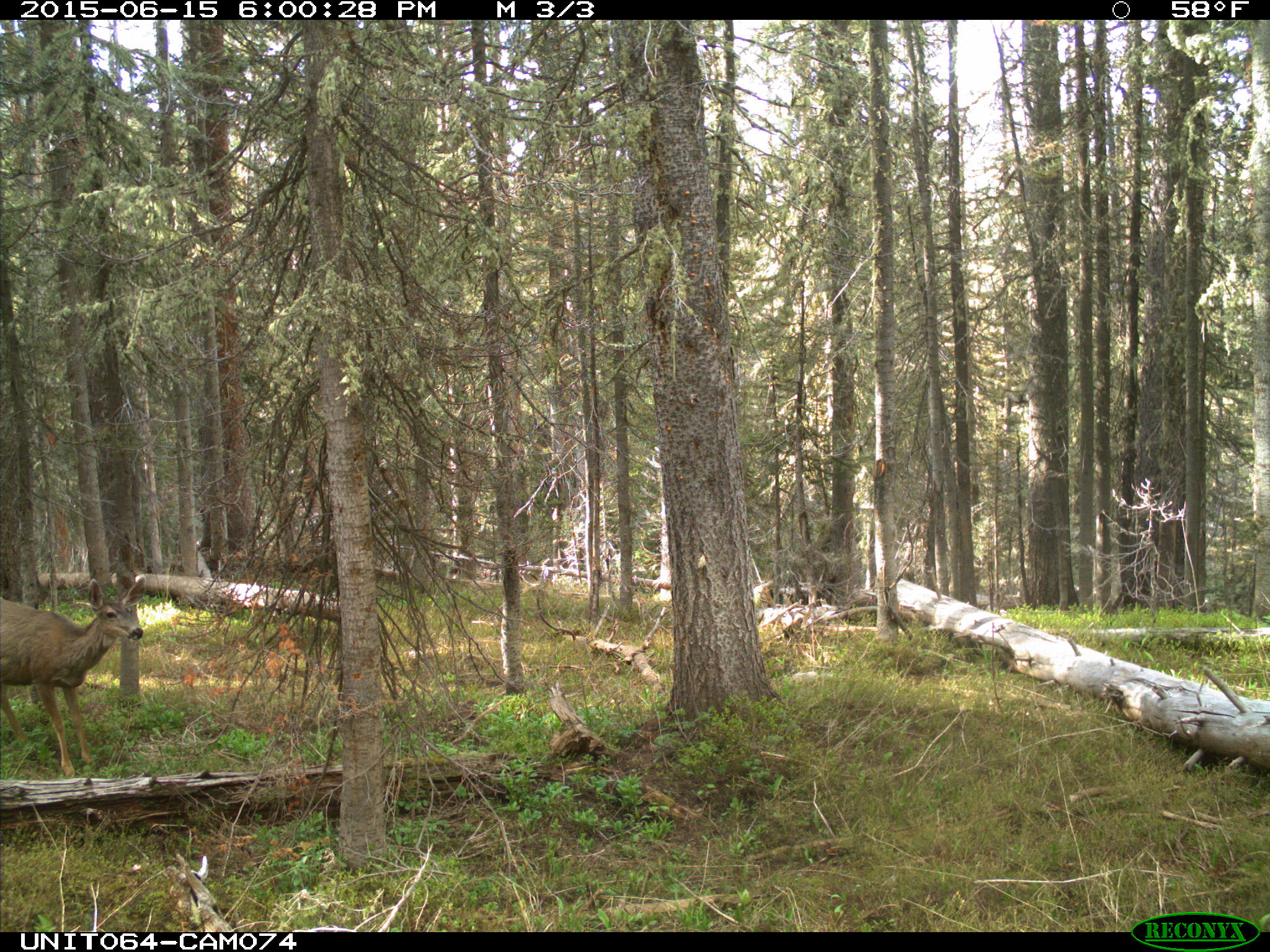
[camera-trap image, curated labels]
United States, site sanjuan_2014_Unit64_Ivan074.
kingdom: Animalia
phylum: Chordata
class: Mammalia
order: Artiodactyla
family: Cervidae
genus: Odocoileus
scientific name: Odocoileus hemionus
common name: mule deer